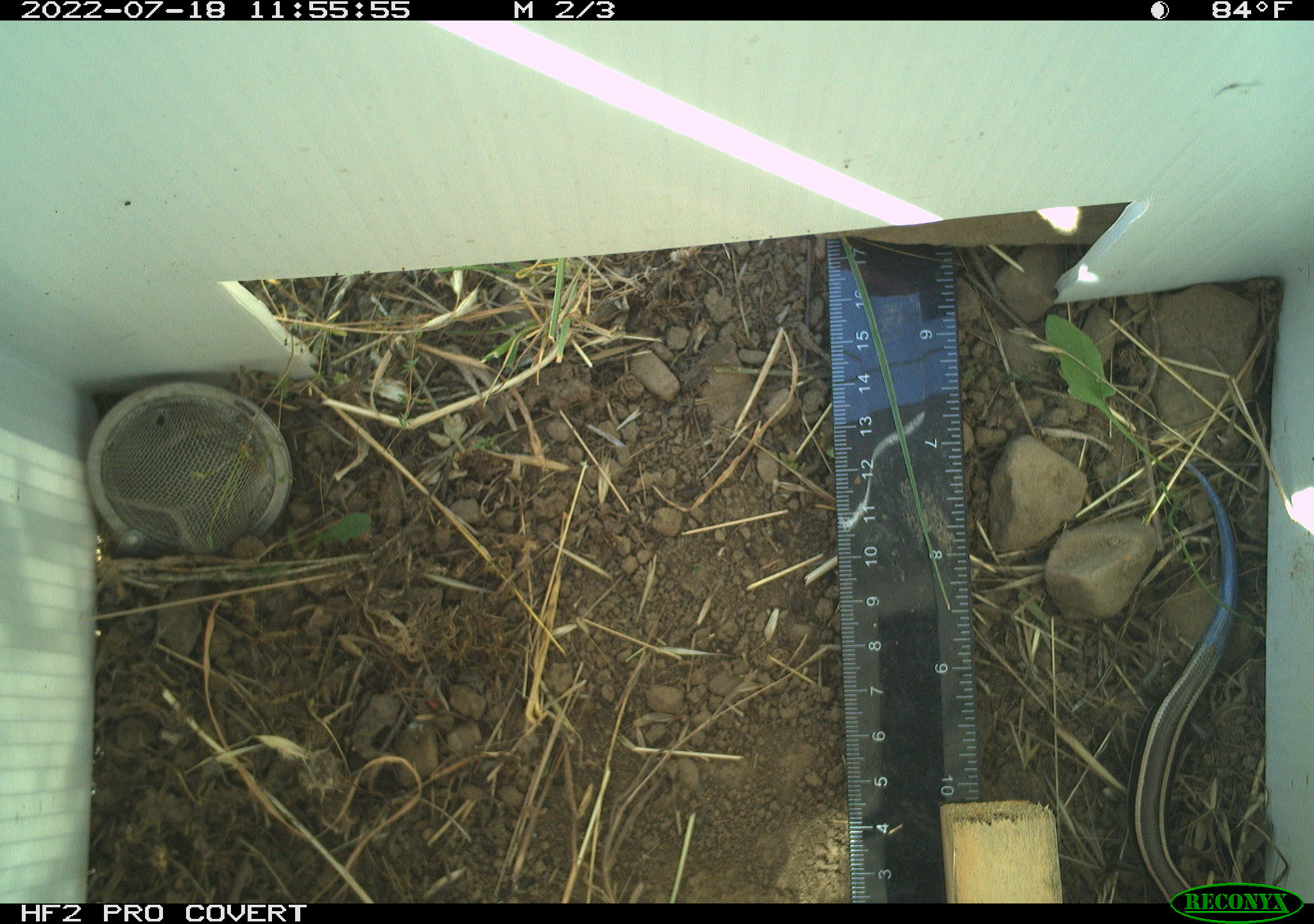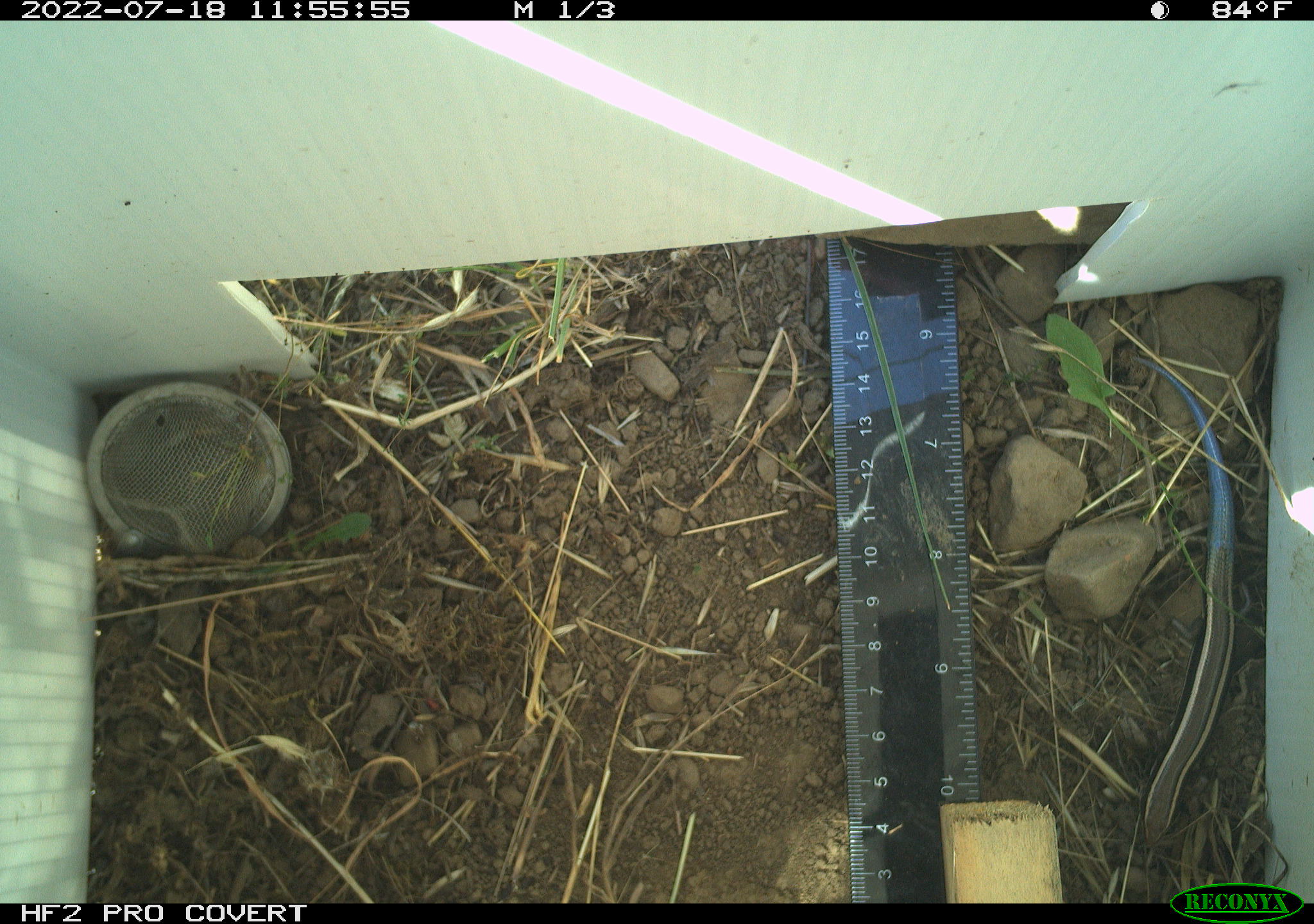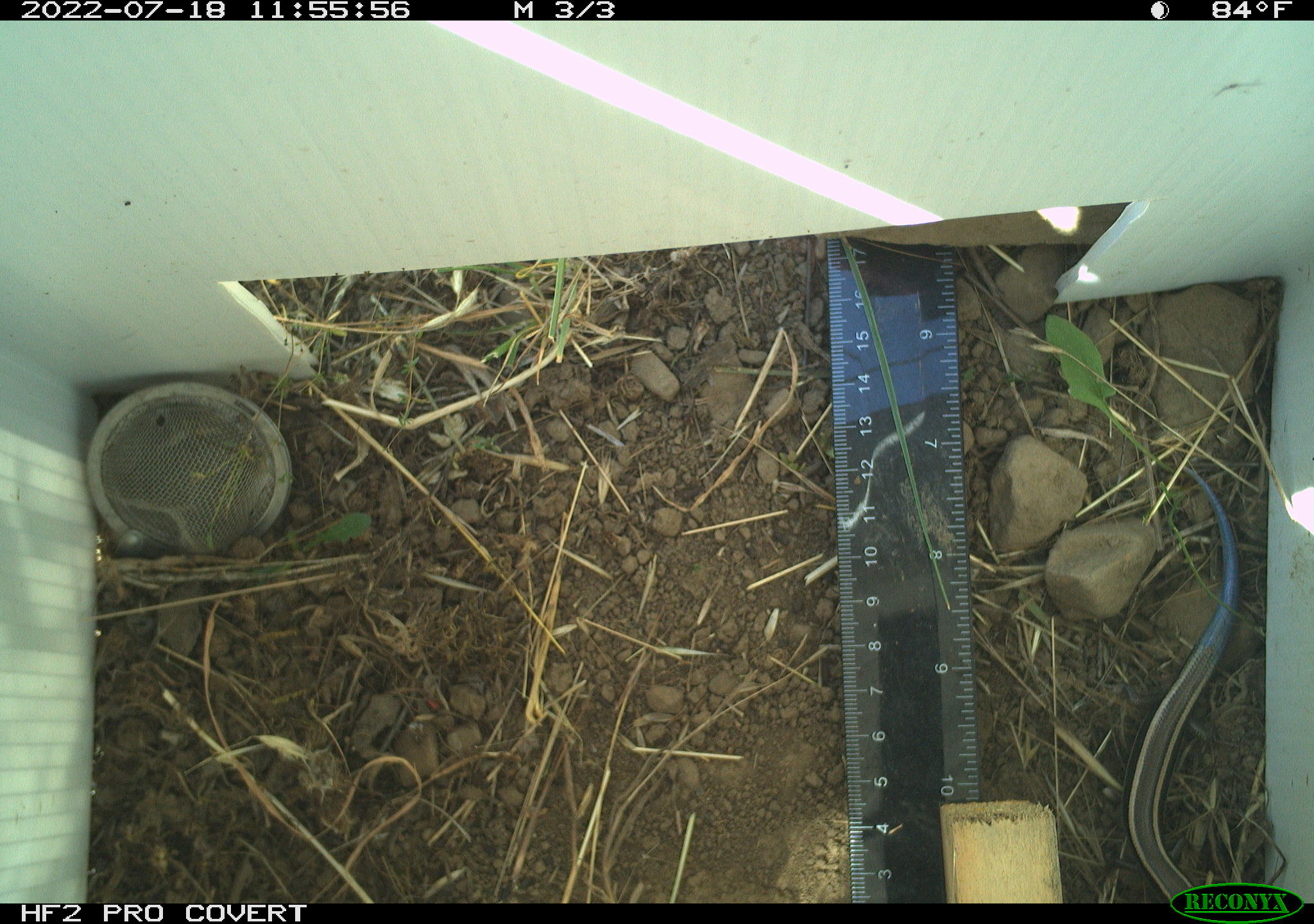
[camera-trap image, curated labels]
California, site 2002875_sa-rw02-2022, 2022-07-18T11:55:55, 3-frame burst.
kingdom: Animalia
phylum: Chordata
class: Reptilia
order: Squamata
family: Scincidae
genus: Plestiodon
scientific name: Plestiodon skiltonianus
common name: western skink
Western skink (Plestiodon skiltonianus).